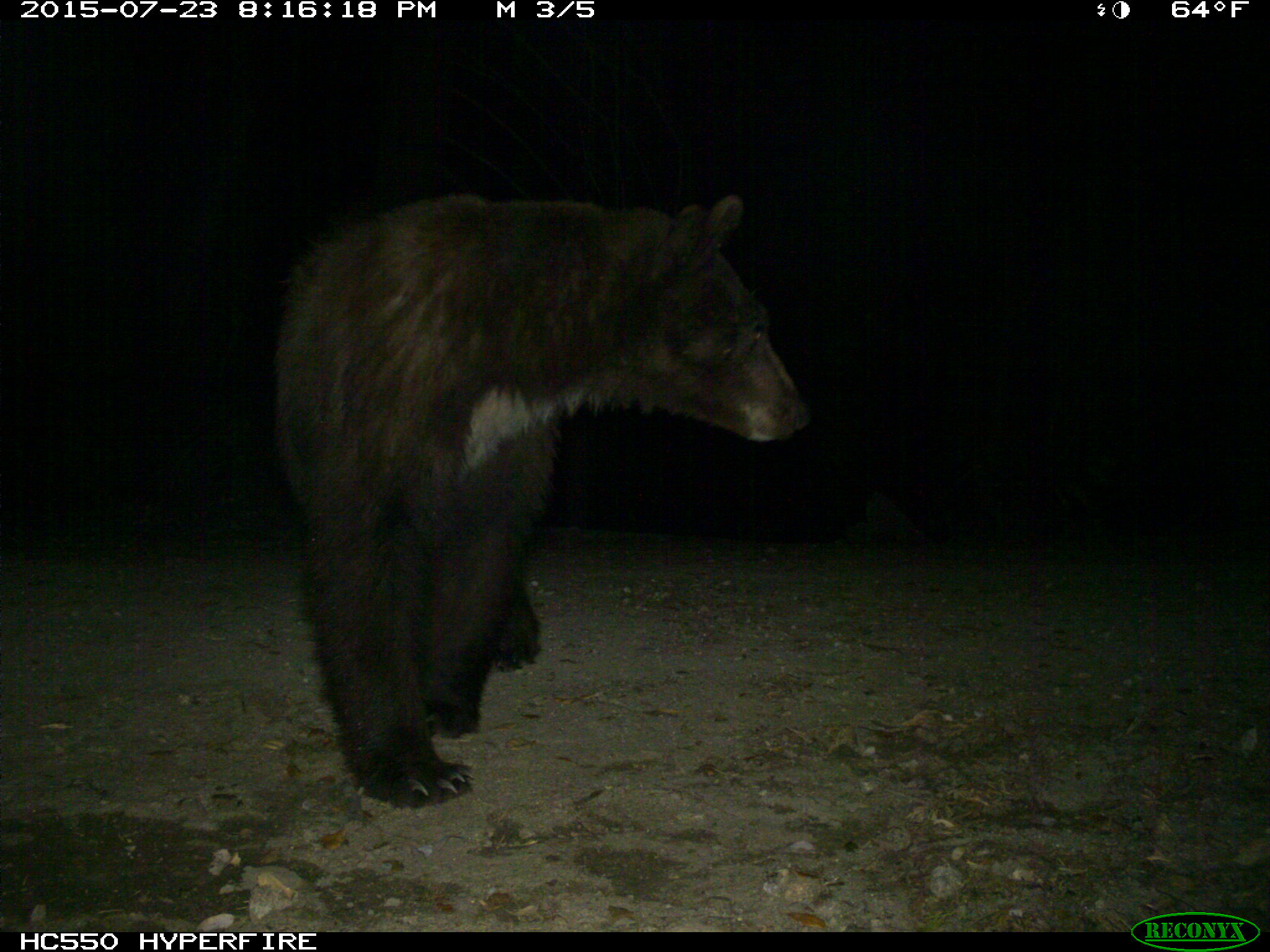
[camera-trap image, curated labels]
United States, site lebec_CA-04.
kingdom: Animalia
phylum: Chordata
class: Mammalia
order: Carnivora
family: Ursidae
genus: Ursus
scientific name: Ursus americanus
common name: american black bear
Ursus americanus (american black bear).